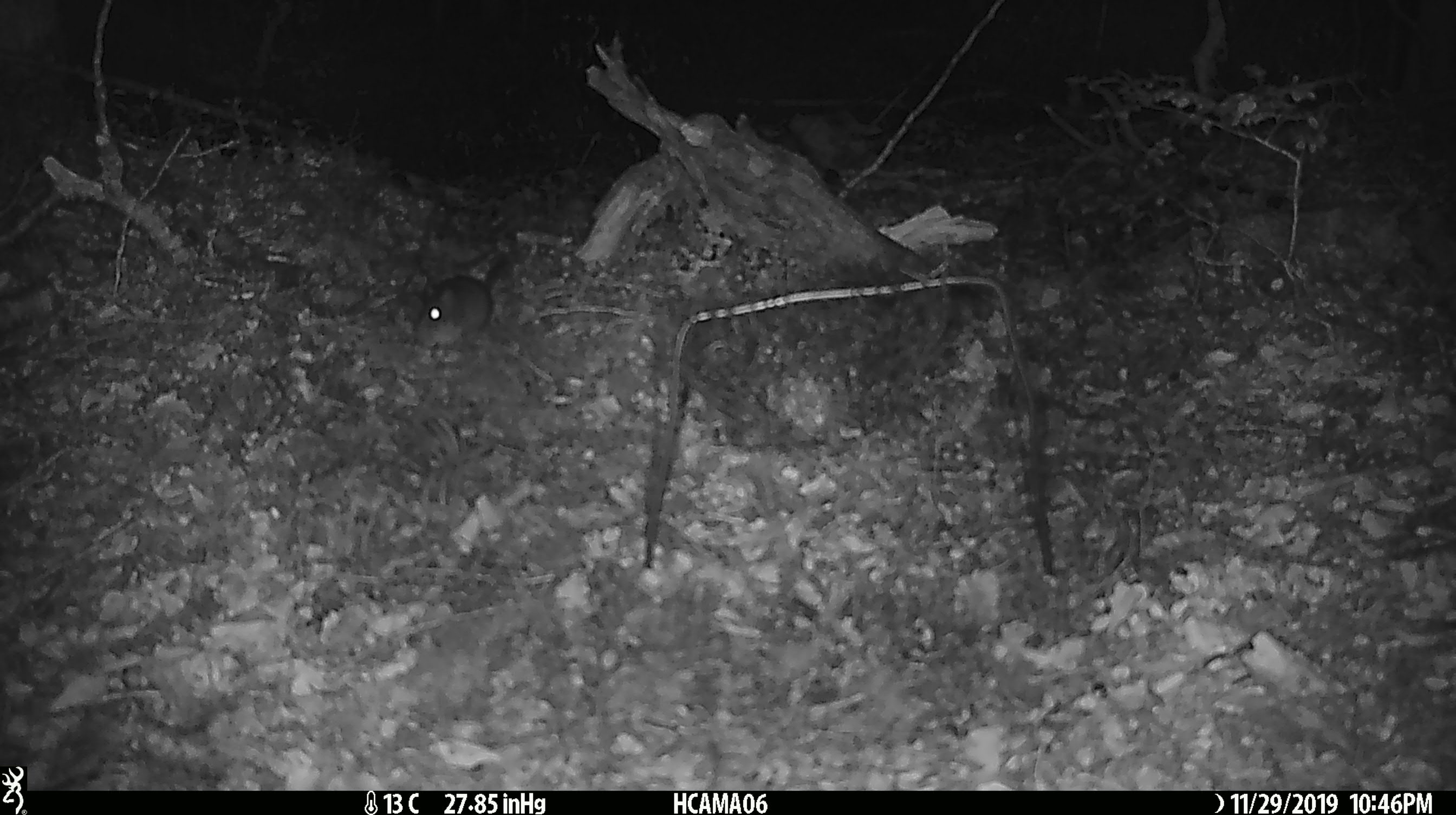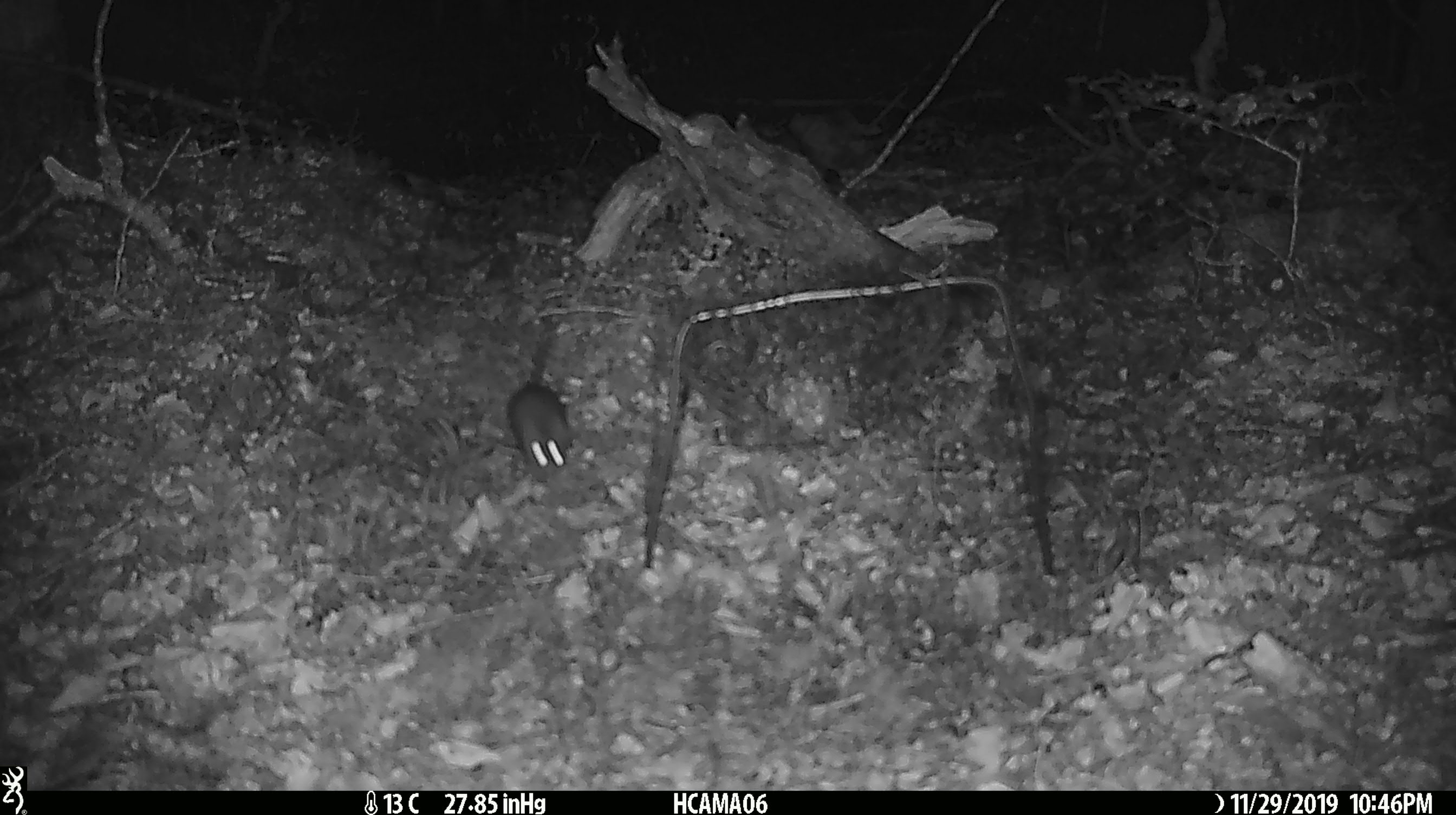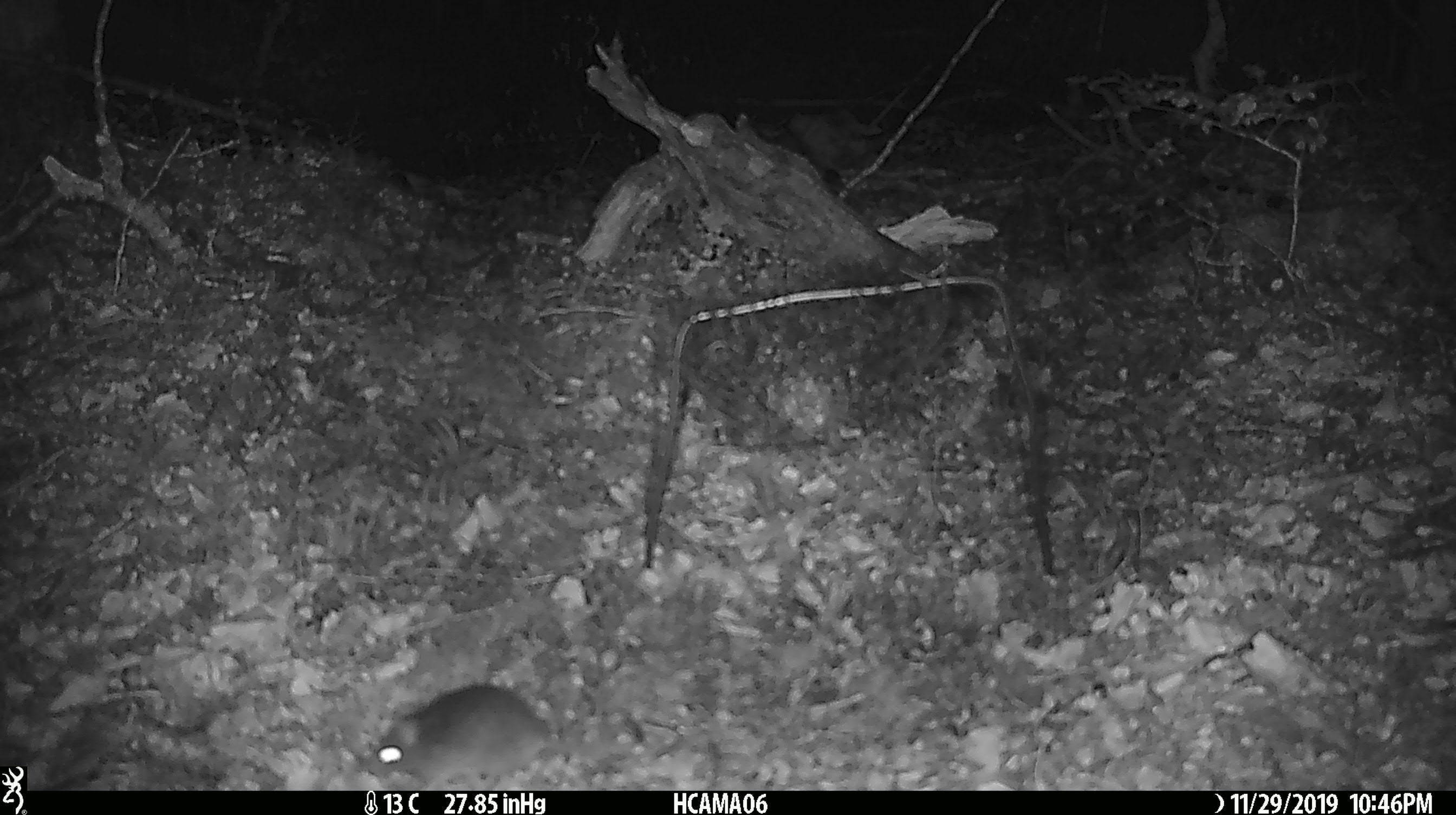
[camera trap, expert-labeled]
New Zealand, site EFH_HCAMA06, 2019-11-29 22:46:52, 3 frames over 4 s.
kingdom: Animalia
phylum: Chordata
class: Mammalia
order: Rodentia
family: Muridae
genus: Mus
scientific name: Mus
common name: mouse